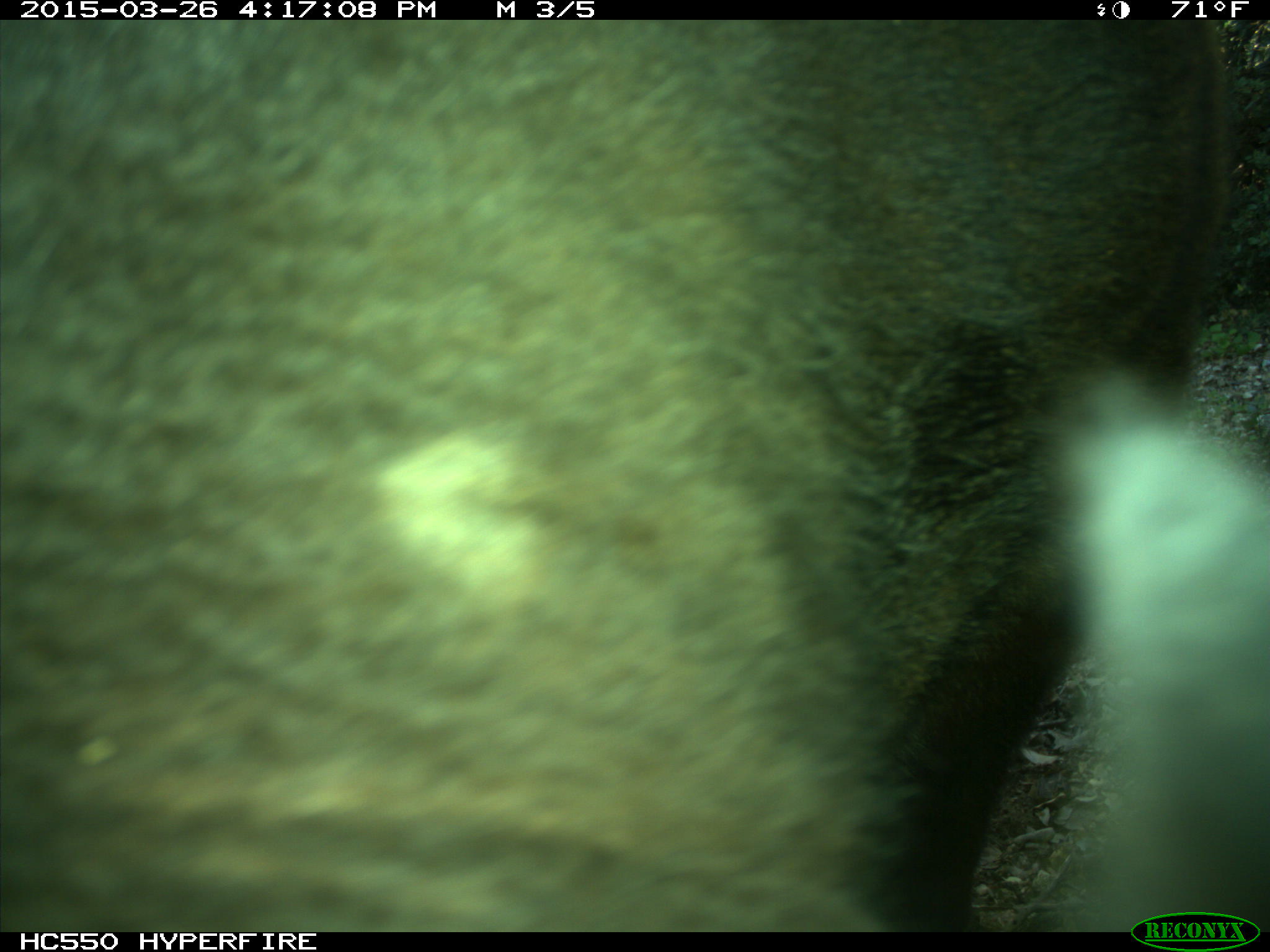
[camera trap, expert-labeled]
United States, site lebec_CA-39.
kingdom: Animalia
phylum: Chordata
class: Mammalia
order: Artiodactyla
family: Bovidae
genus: Bos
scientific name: Bos taurus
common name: domestic cow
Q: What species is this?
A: Bos taurus (domestic cow).